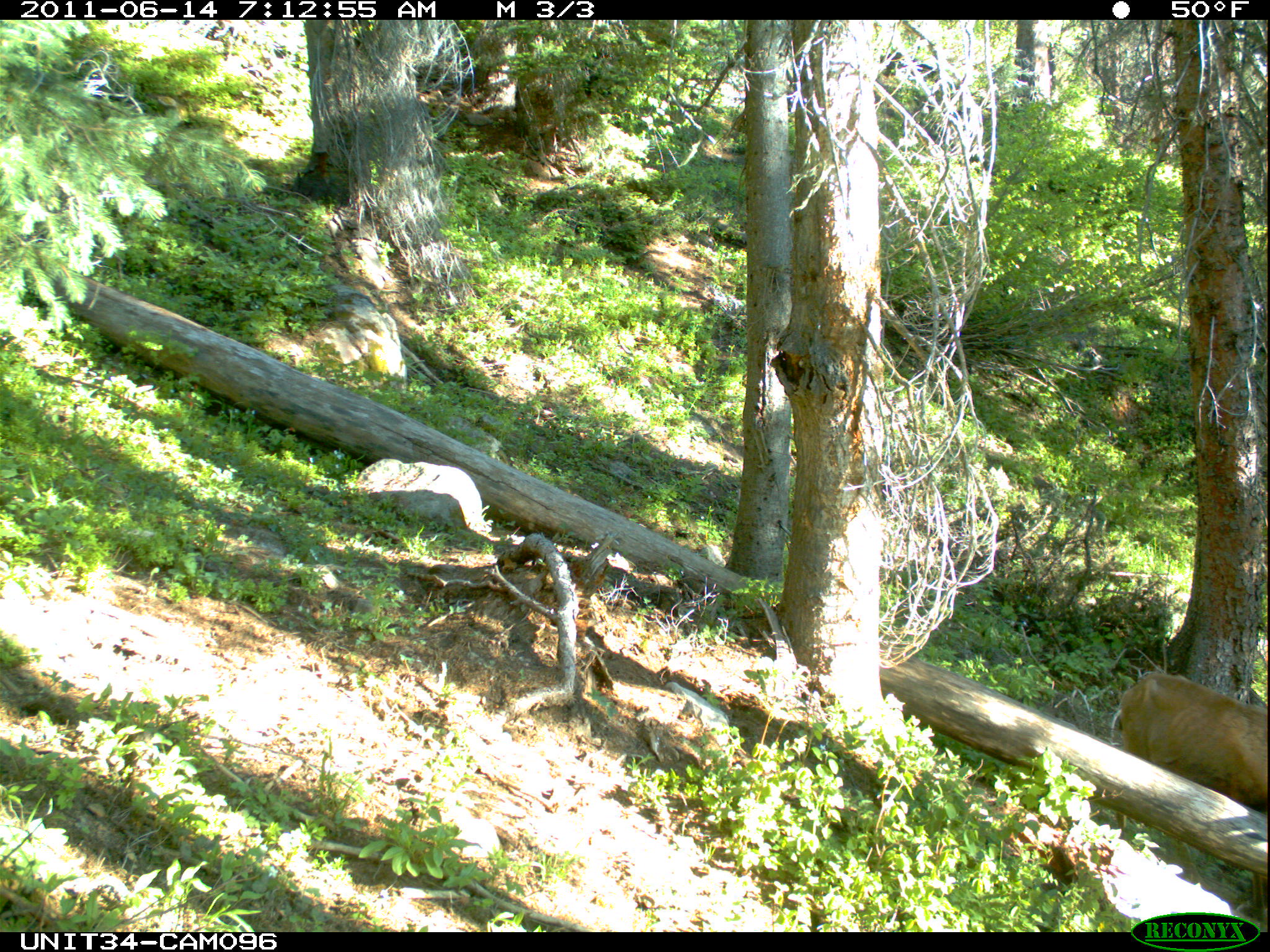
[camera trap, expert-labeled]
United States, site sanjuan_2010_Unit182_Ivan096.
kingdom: Animalia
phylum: Chordata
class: Mammalia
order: Artiodactyla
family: Cervidae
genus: Odocoileus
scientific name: Odocoileus hemionus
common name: mule deer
Odocoileus hemionus (mule deer).